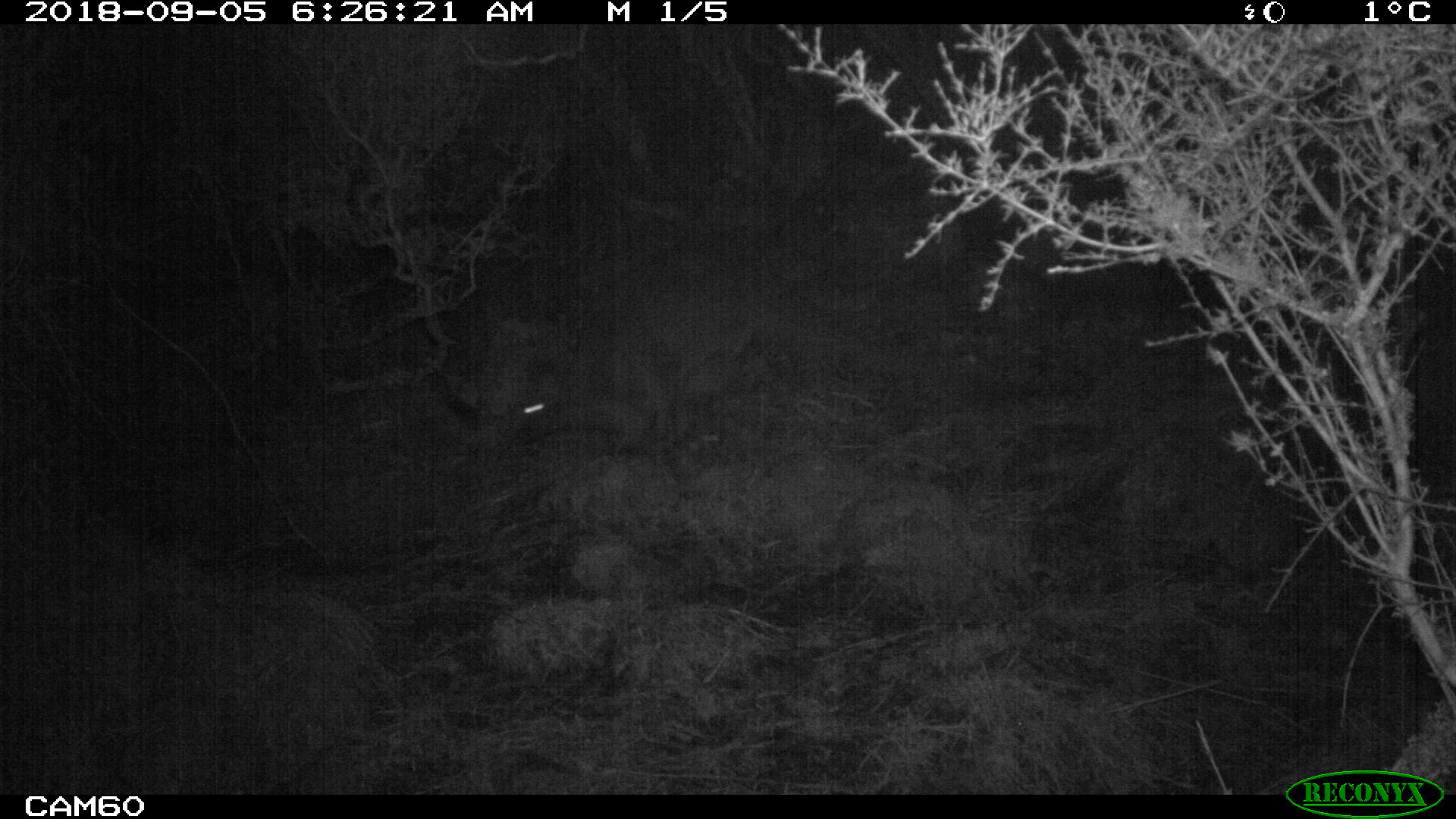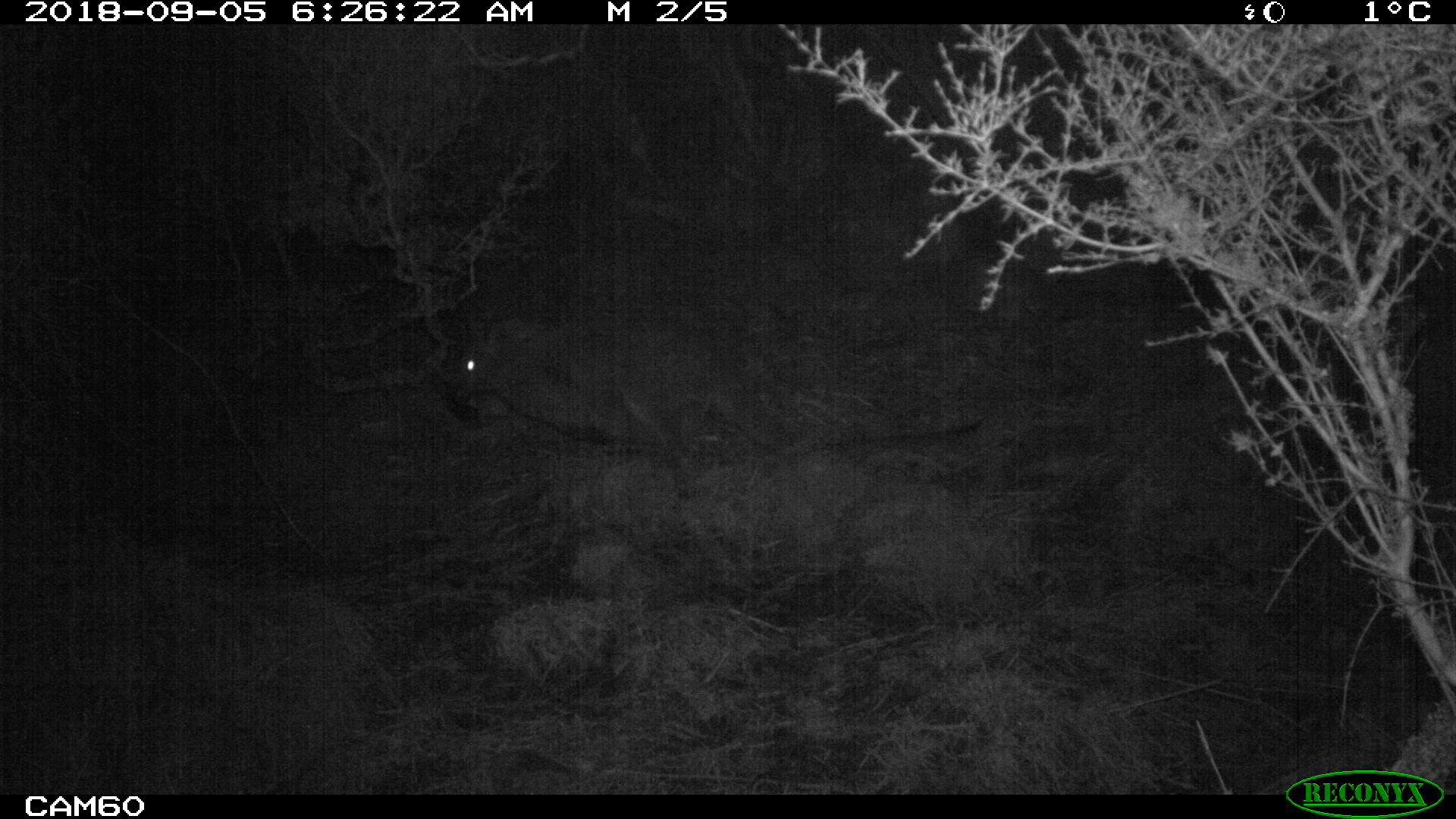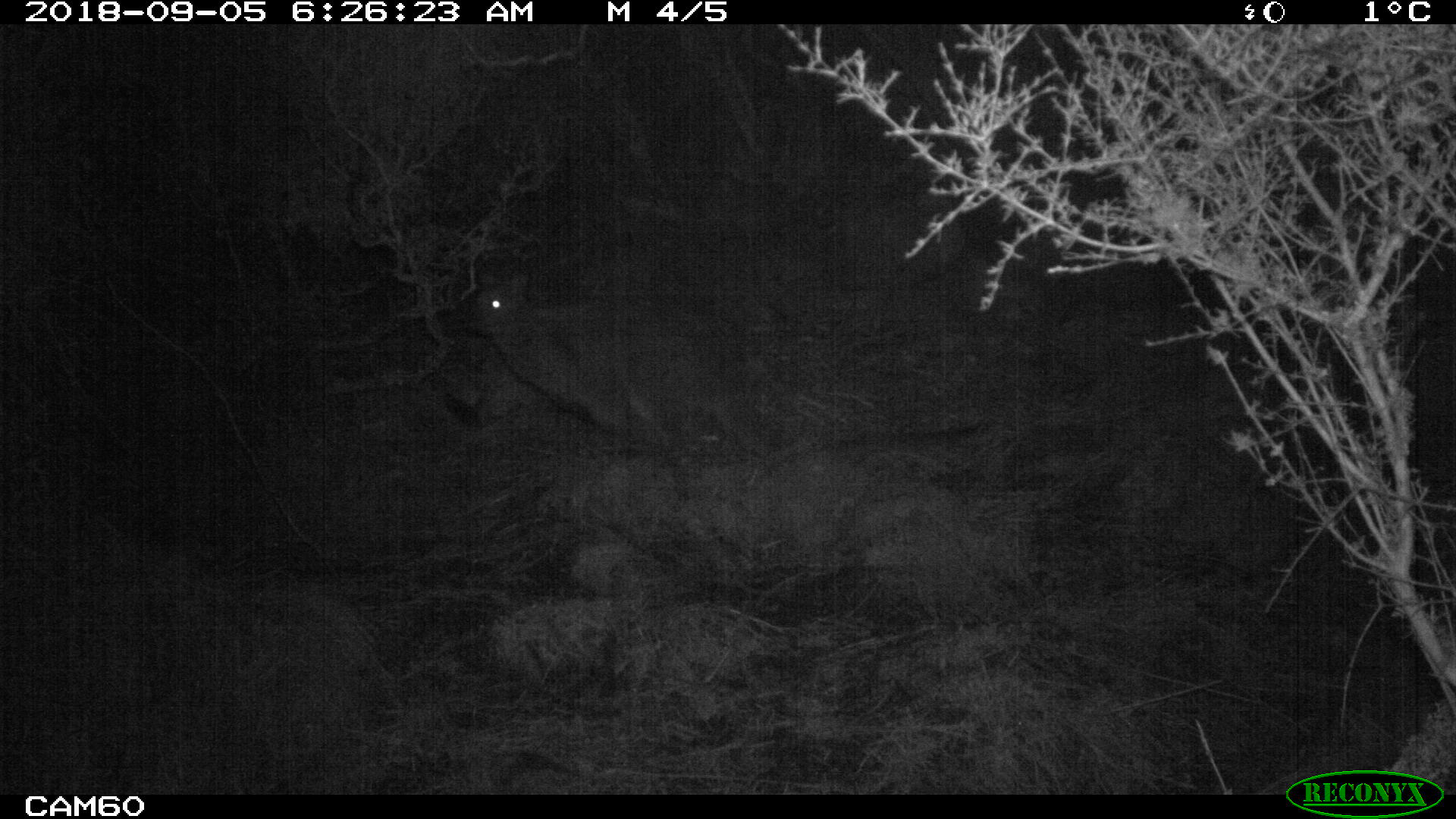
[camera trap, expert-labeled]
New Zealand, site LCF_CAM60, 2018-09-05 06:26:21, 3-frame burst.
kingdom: Animalia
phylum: Chordata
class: Mammalia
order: Diprotodontia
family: Macropodidae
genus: Notamacropus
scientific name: Notamacropus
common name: wallaby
Wallaby (Notamacropus).